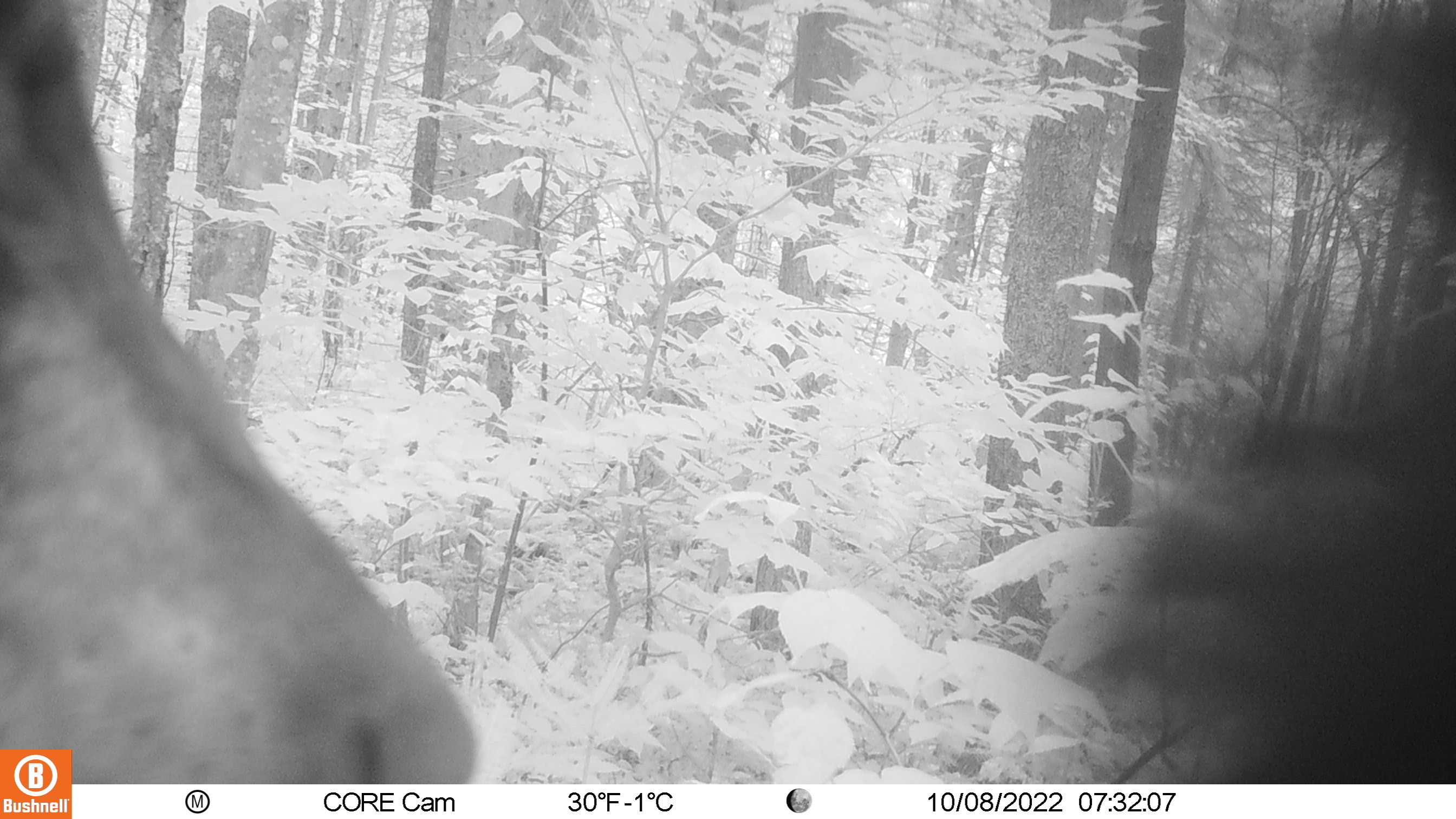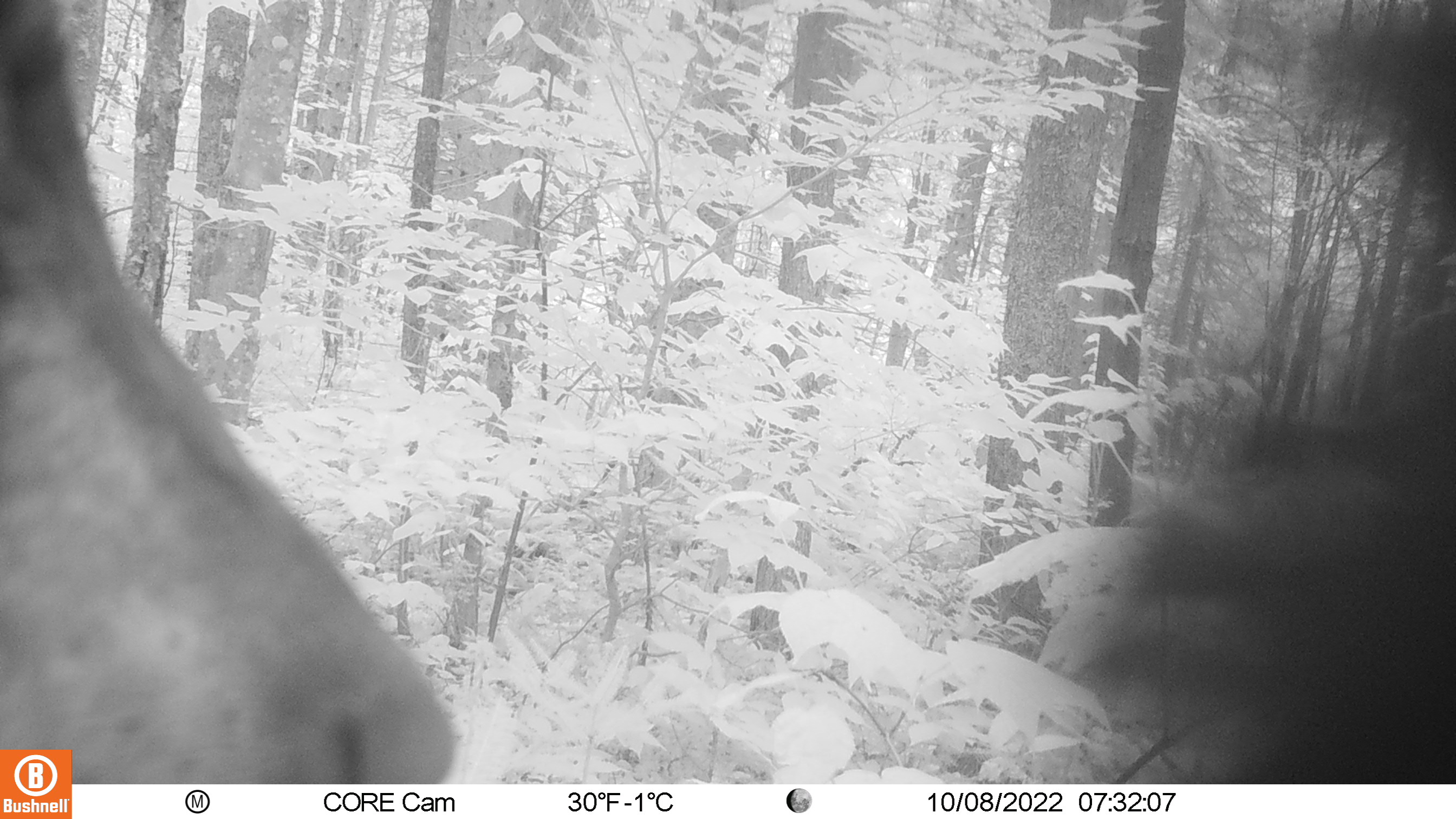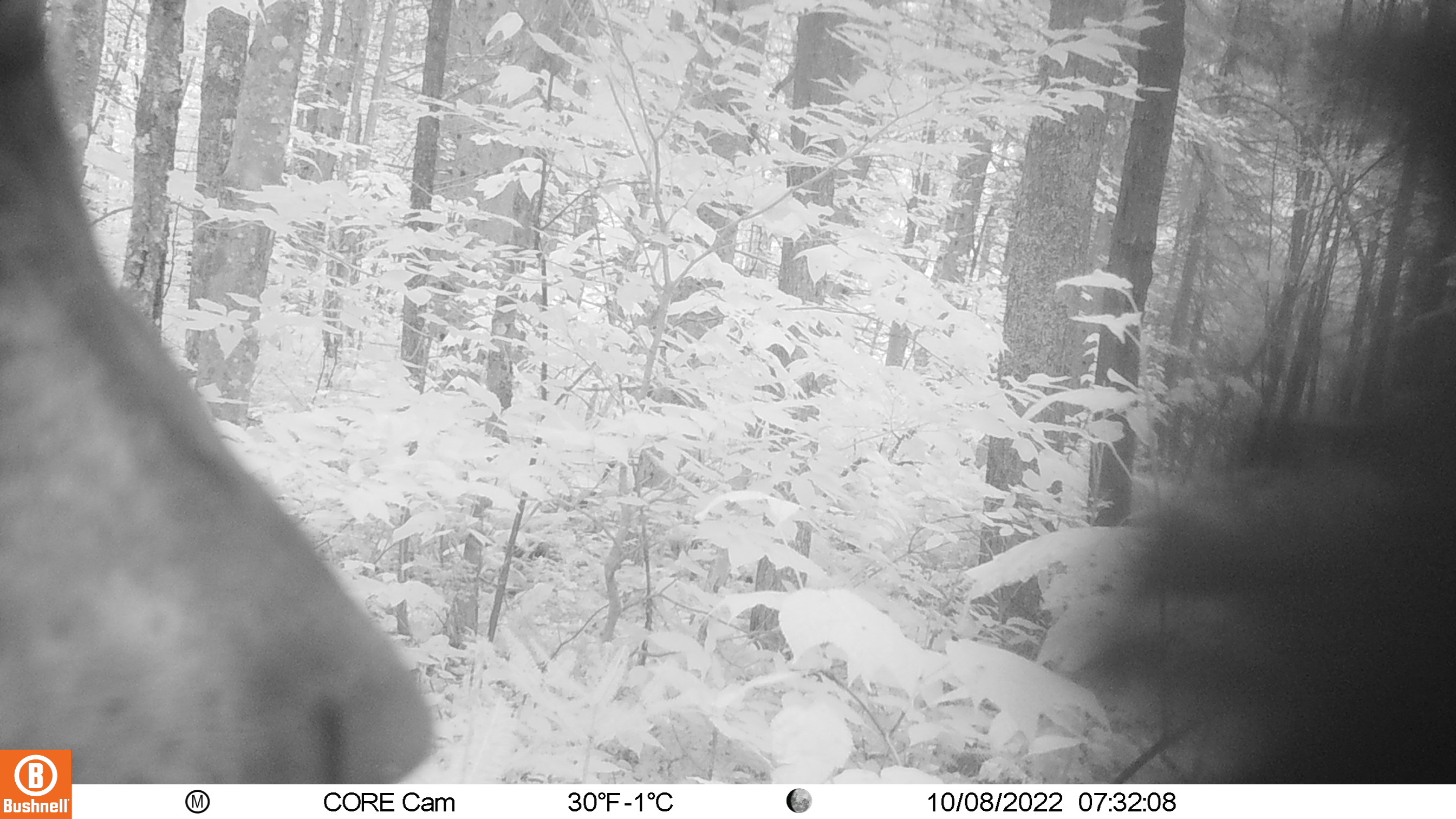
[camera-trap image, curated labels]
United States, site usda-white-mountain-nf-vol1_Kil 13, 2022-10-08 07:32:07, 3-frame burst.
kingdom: Animalia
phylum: Chordata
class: Mammalia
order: Carnivora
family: Ursidae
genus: Ursus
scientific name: Ursus americanus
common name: black bear